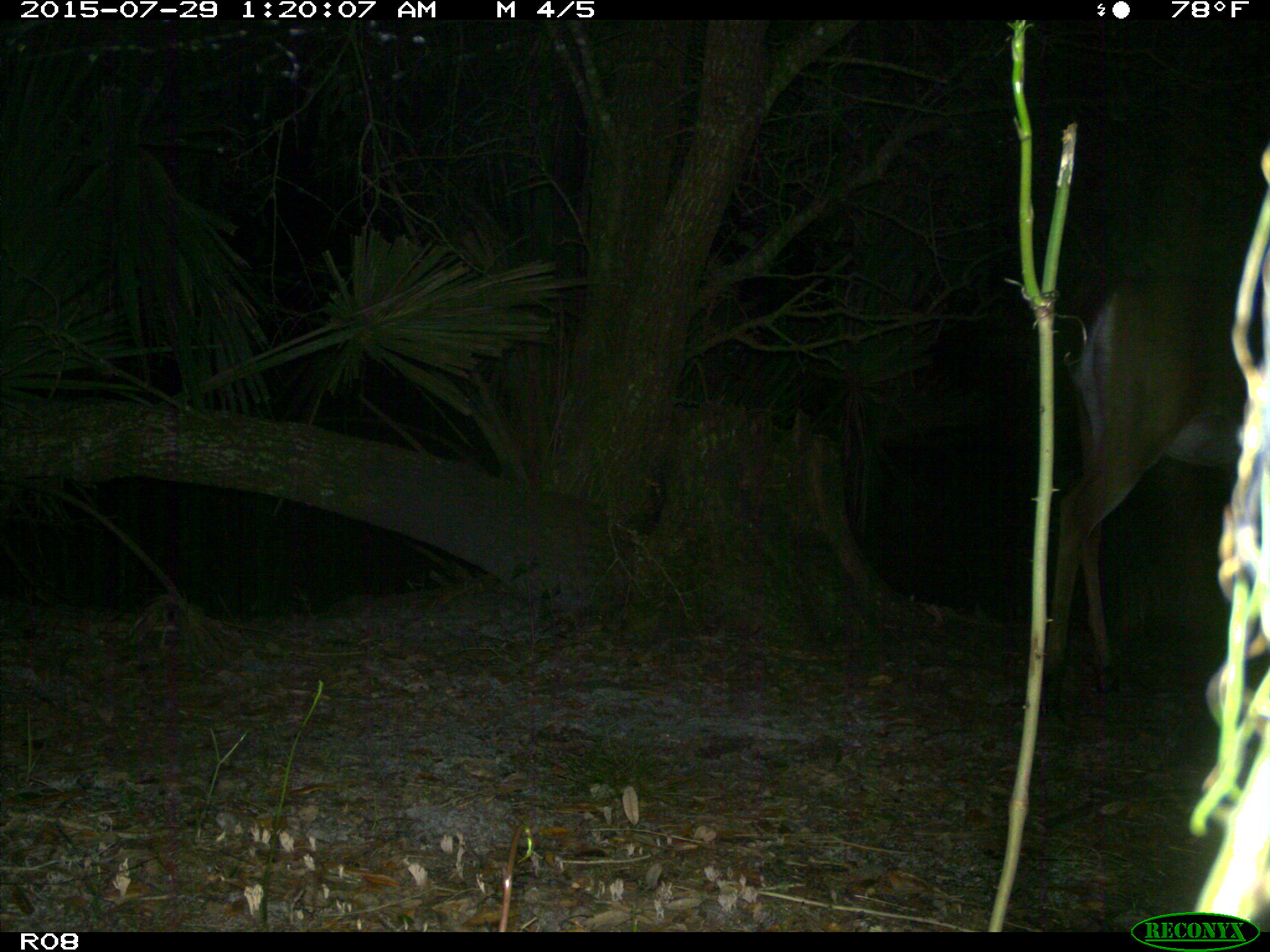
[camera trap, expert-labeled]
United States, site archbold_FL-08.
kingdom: Animalia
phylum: Chordata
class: Mammalia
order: Artiodactyla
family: Cervidae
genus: Odocoileus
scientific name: Odocoileus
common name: deer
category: unidentified deer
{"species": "unidentified deer (deer) (Odocoileus)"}